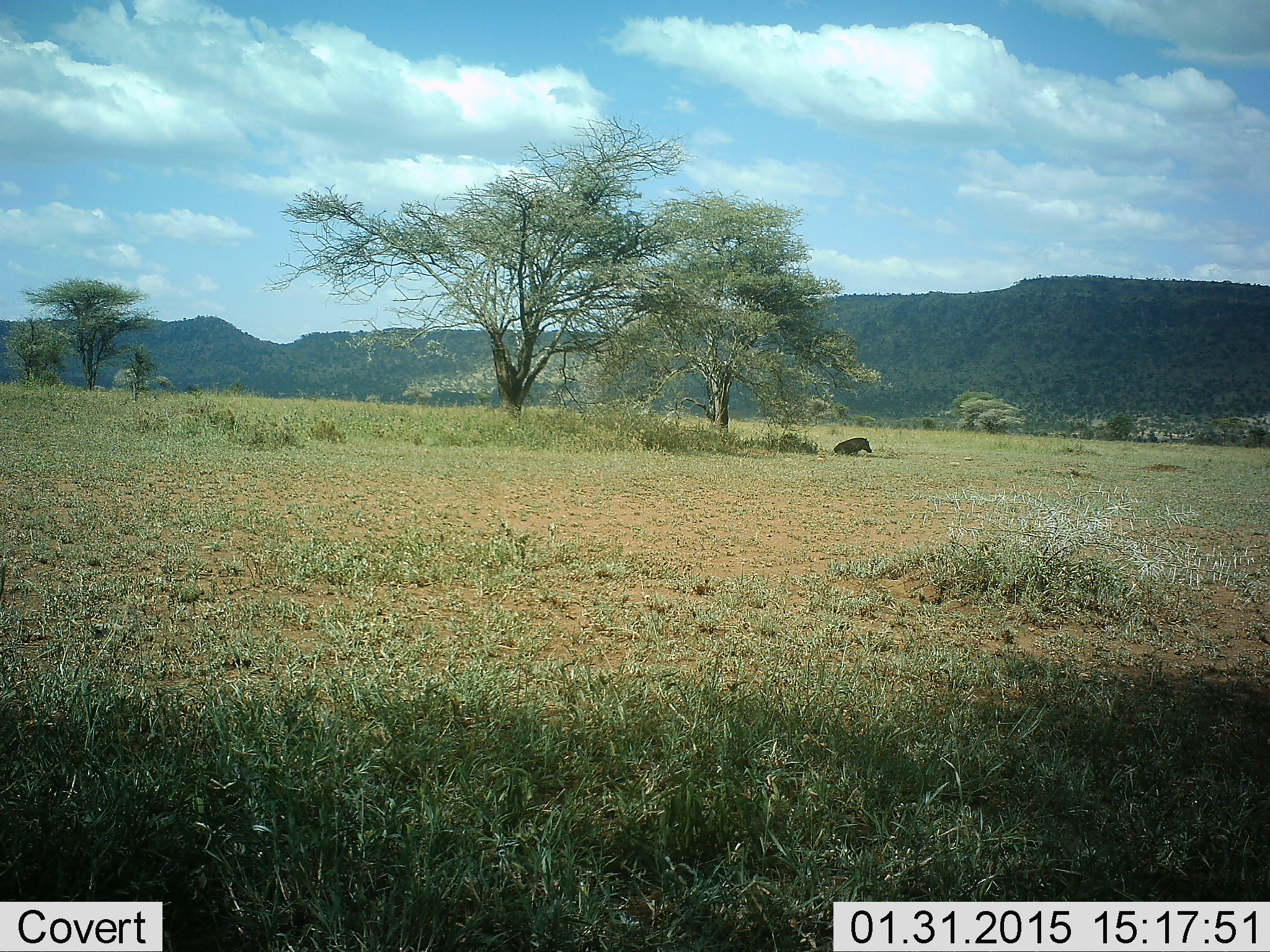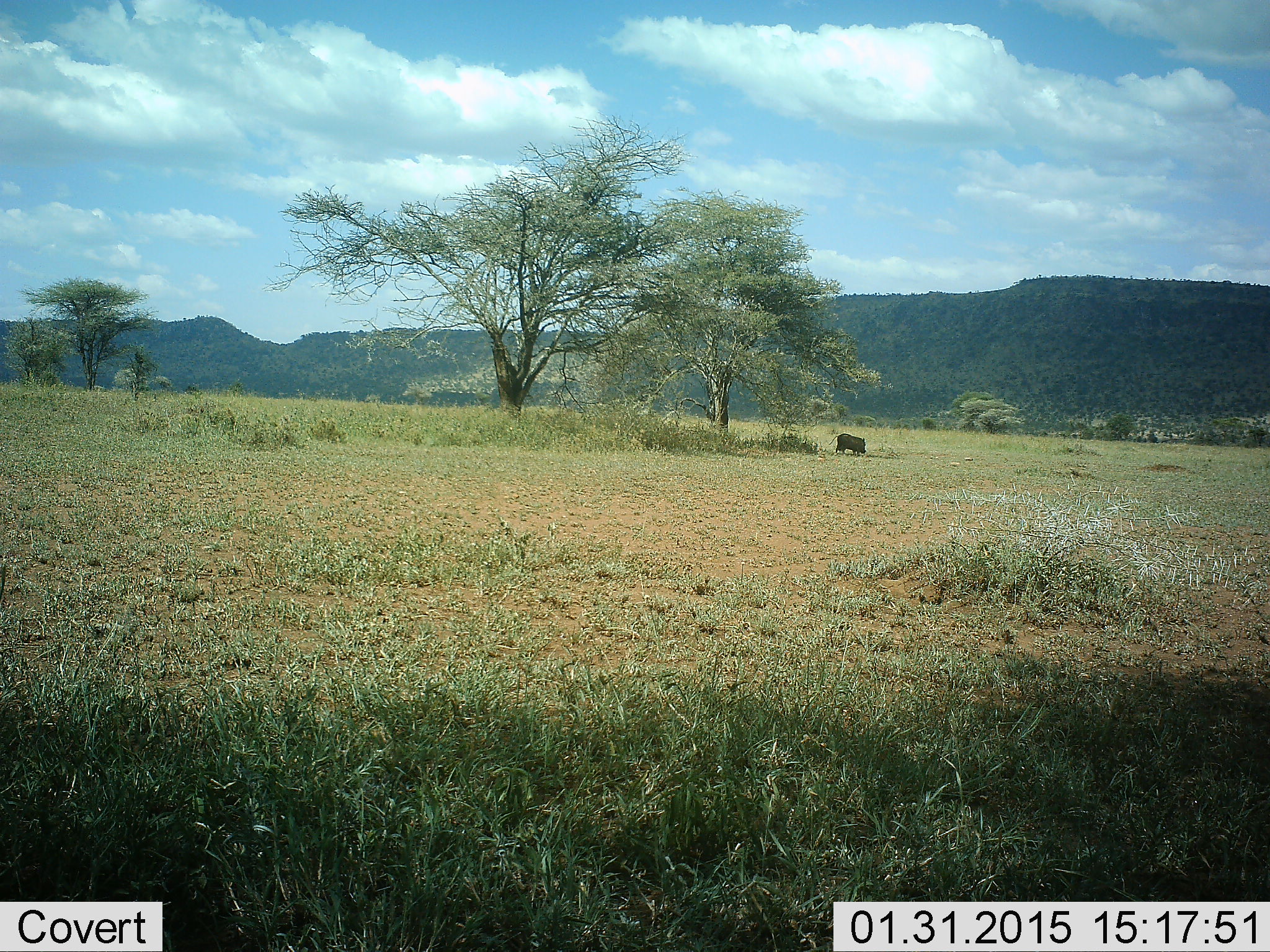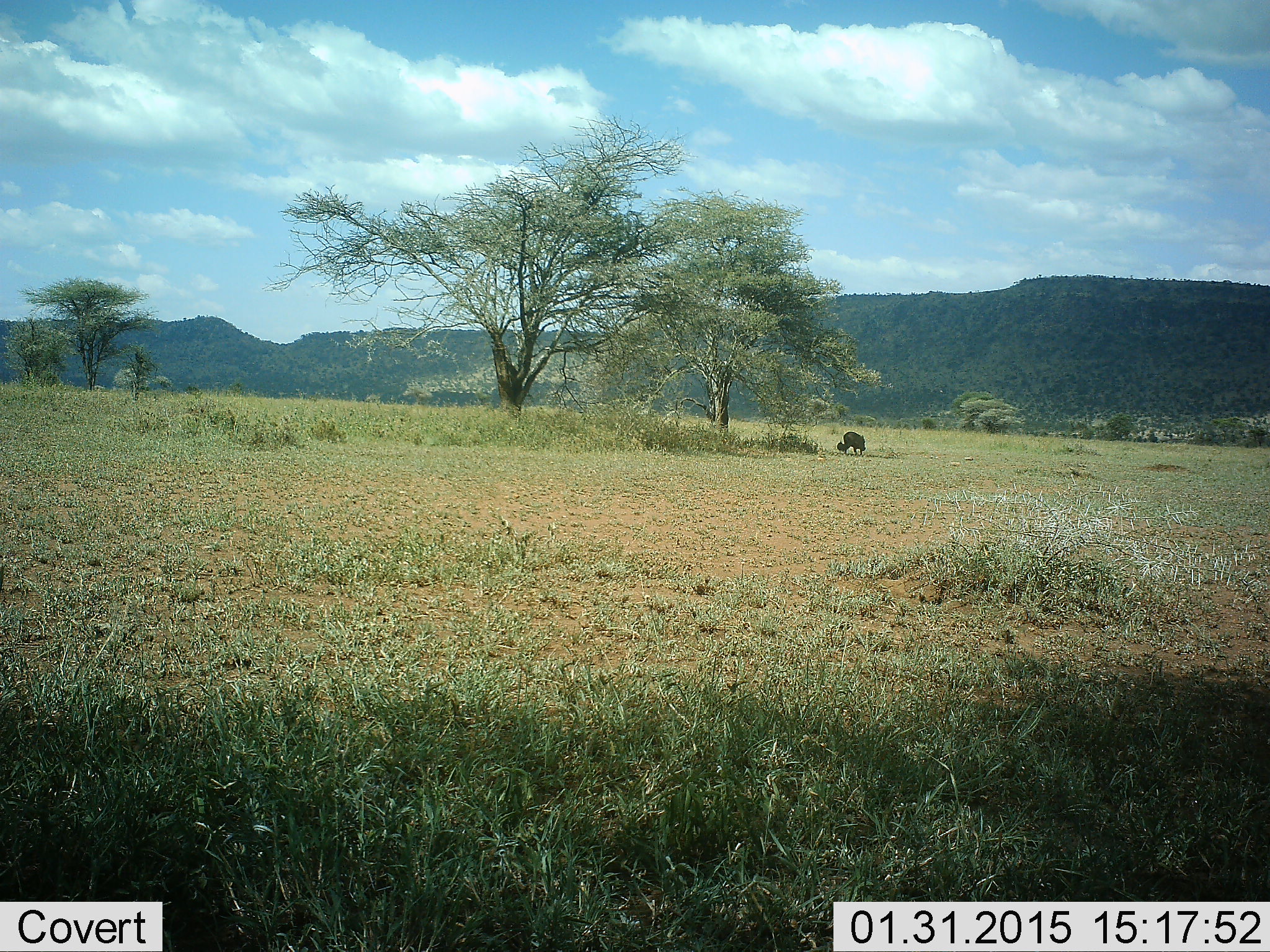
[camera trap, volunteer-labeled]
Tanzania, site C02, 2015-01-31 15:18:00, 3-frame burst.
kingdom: Animalia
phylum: Chordata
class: Mammalia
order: Artiodactyla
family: Suidae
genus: Phacochoerus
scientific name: Phacochoerus africanus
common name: warthog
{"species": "warthog (Phacochoerus africanus)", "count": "1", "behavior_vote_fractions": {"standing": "50%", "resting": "70%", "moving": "30%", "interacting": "0%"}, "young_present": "40%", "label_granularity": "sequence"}